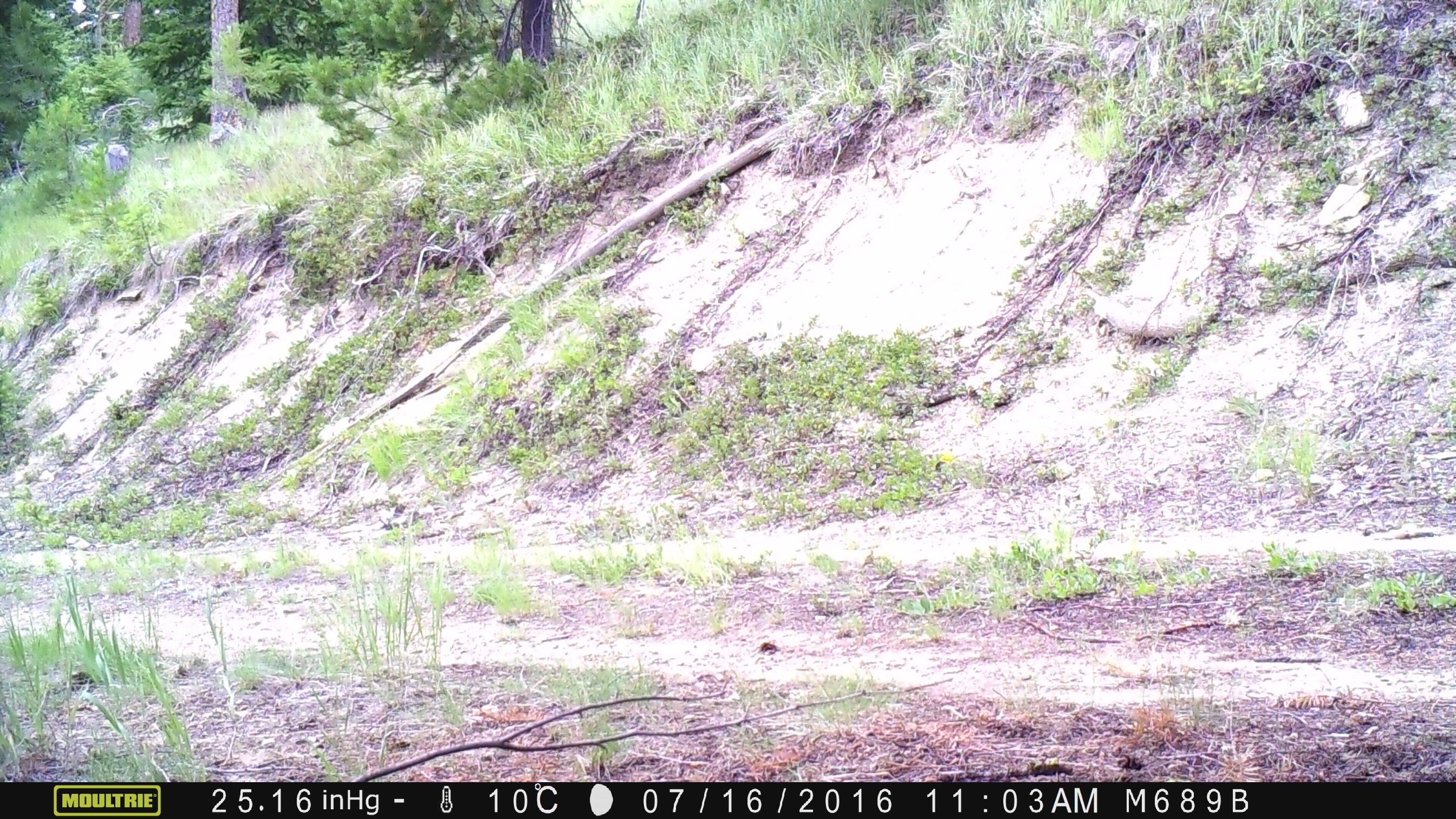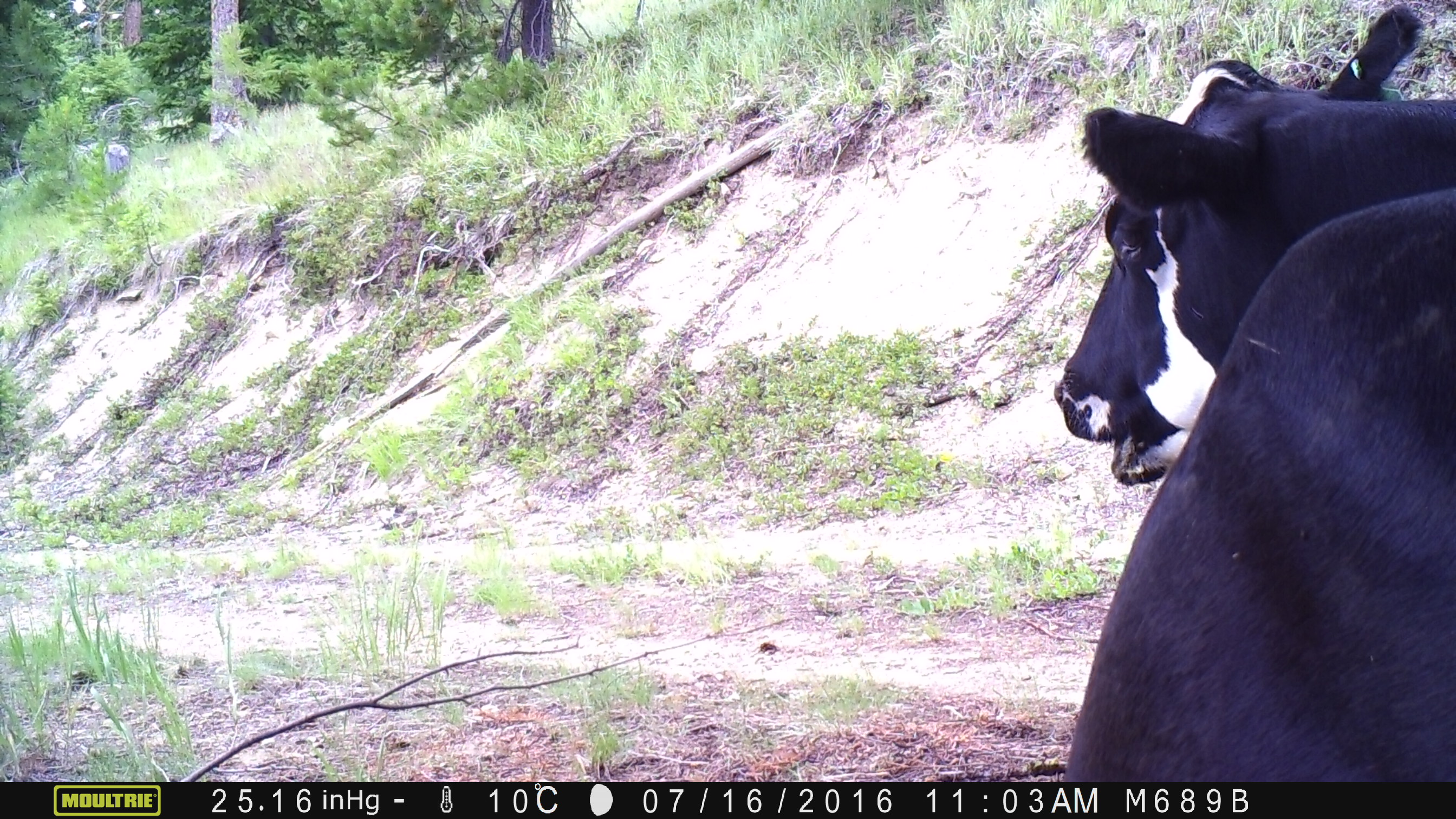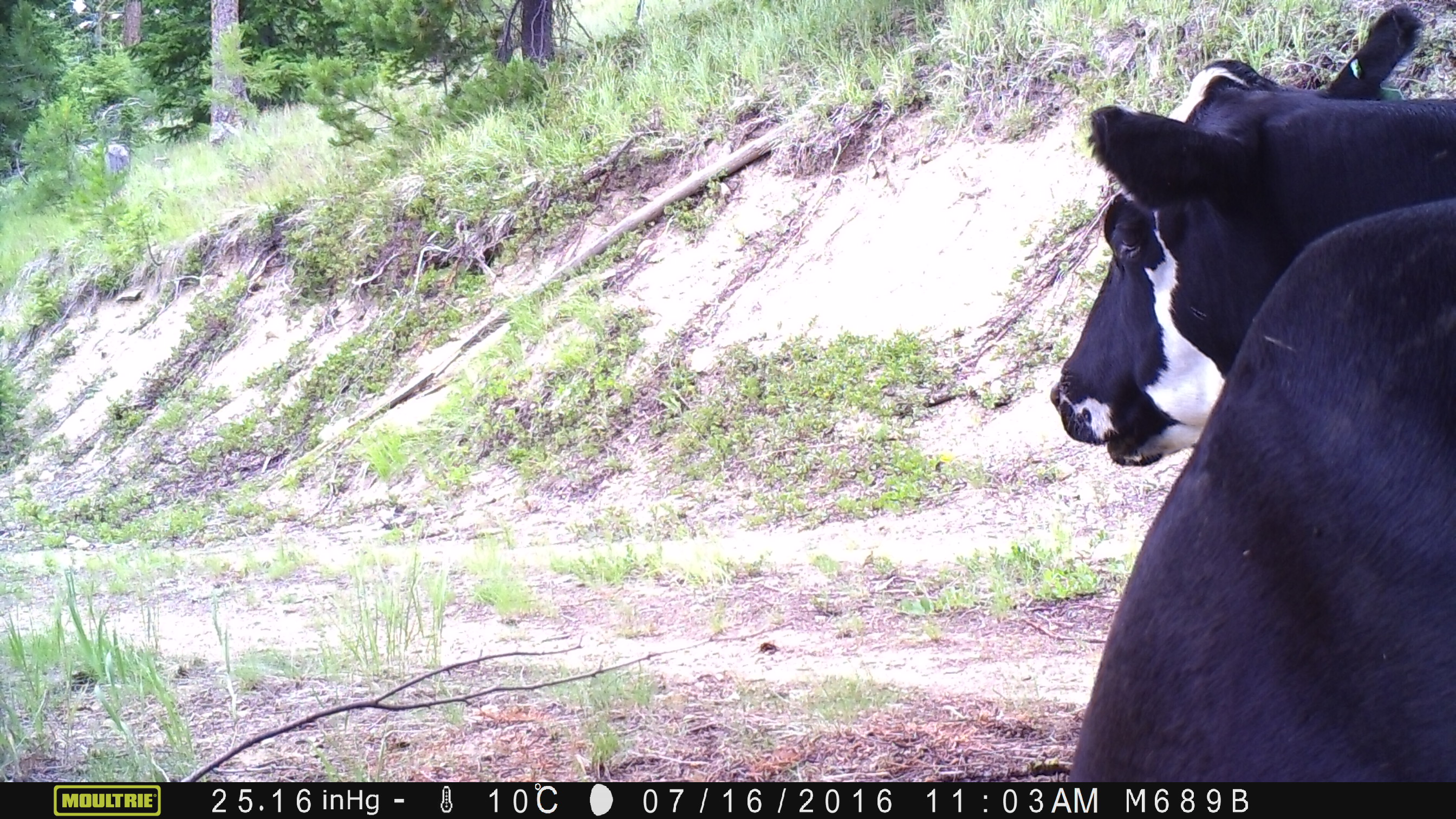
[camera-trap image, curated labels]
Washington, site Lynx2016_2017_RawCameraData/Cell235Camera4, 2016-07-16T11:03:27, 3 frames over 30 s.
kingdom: Animalia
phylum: Chordata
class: Mammalia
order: Artiodactyla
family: Bovidae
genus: Bos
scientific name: Bos taurus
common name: domestic cattle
Domestic cattle (Bos taurus). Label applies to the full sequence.